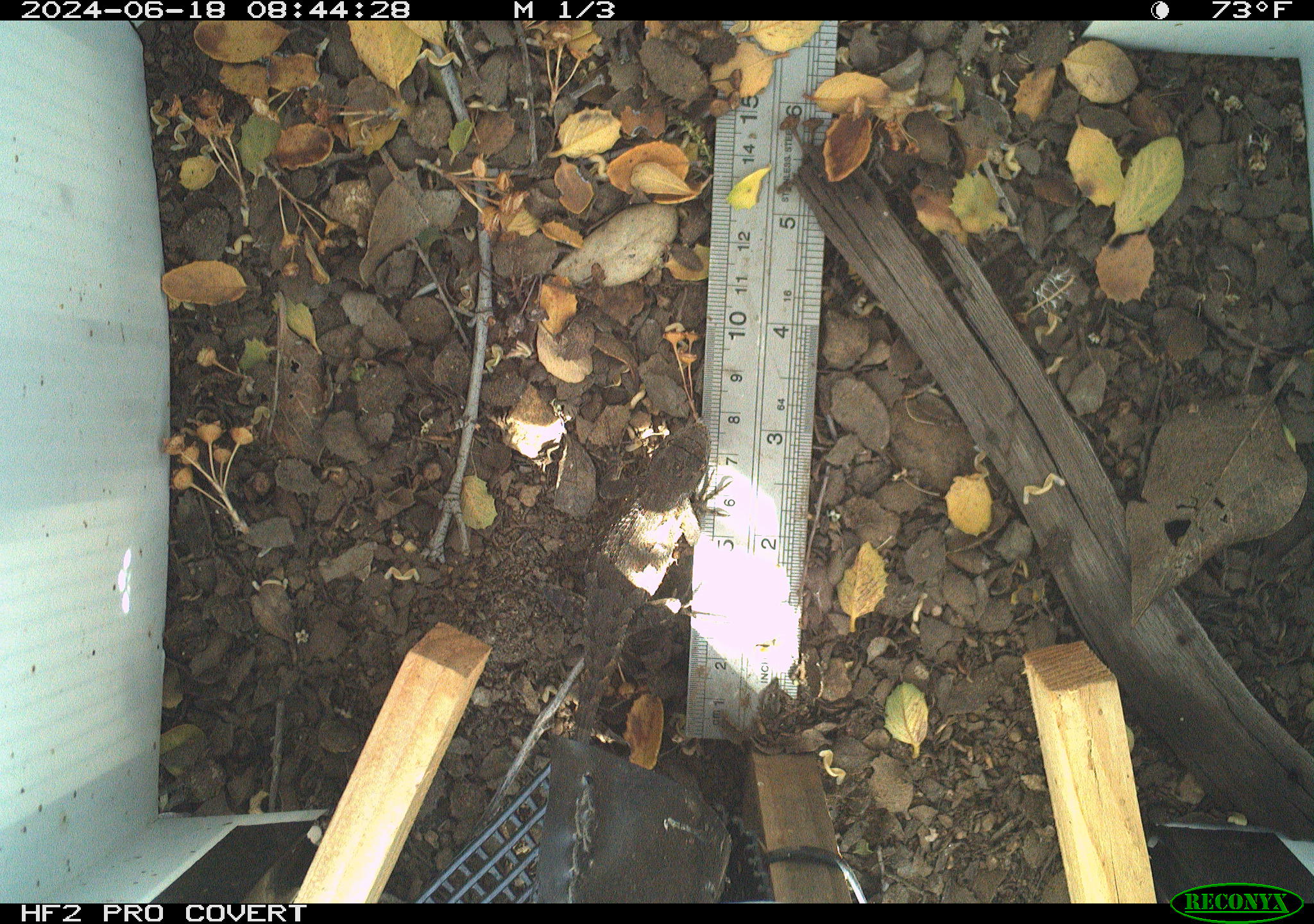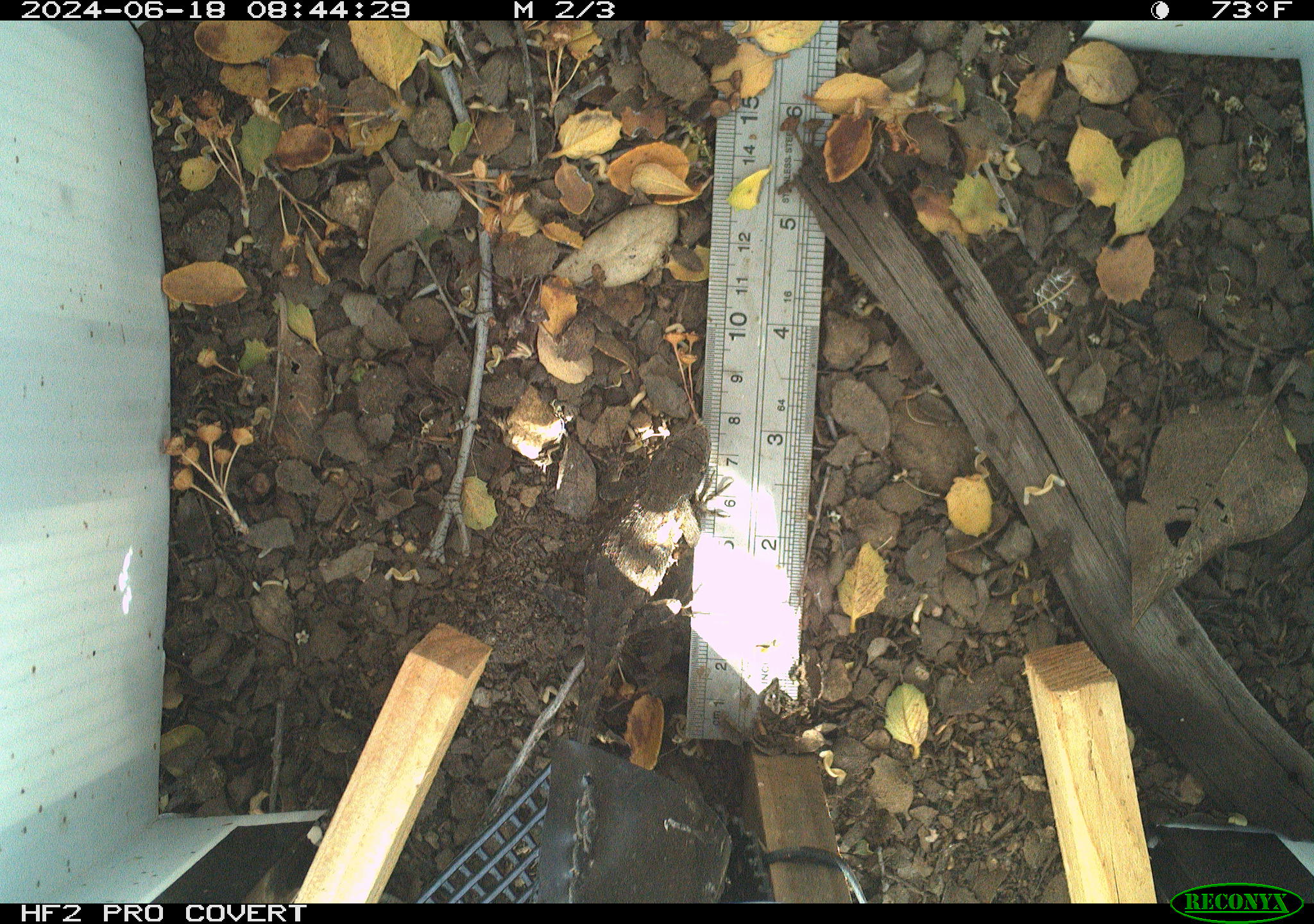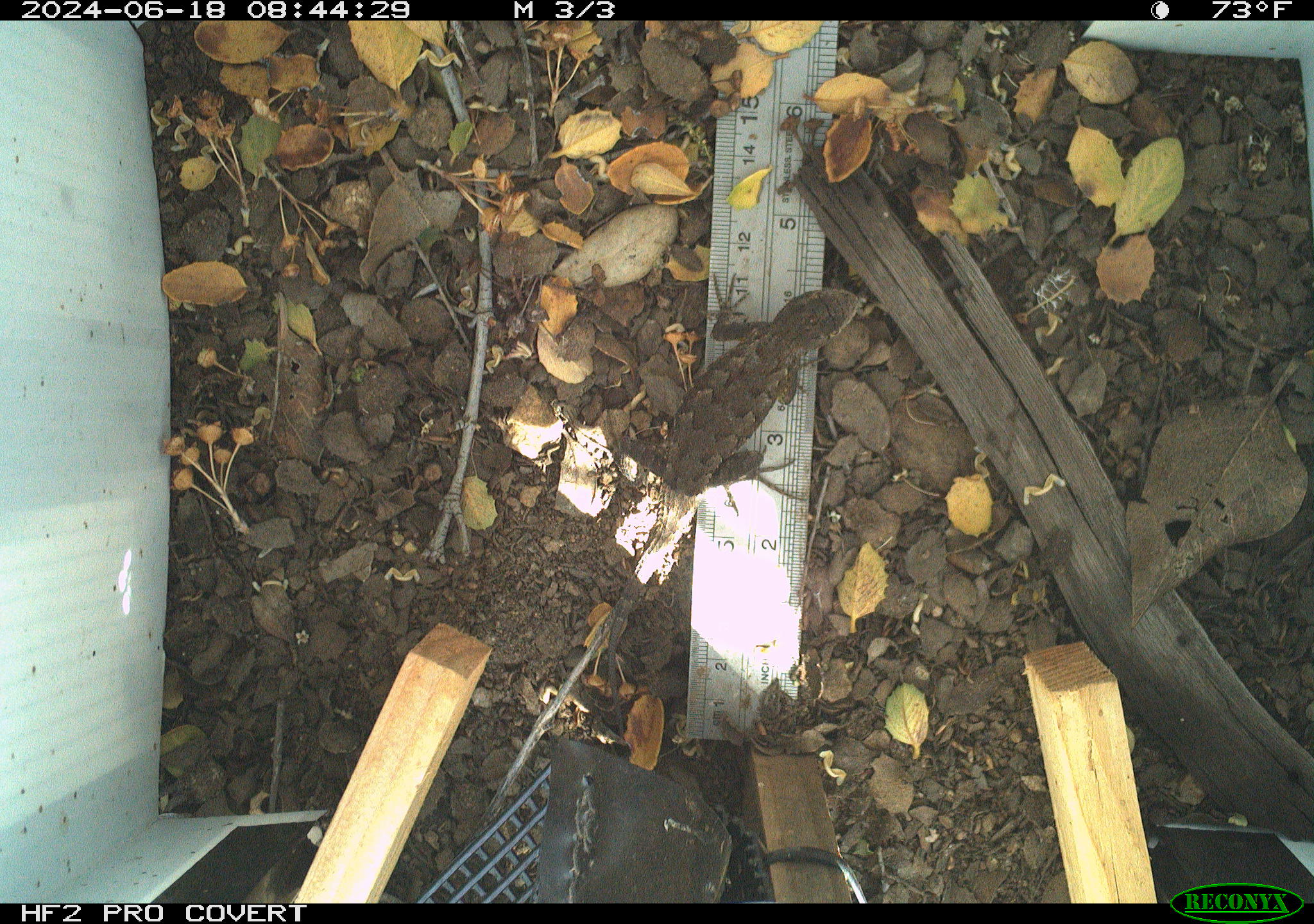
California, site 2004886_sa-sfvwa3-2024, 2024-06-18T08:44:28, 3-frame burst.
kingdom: Animalia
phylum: Chordata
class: Reptilia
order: Squamata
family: Phrynosomatidae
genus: Sceloporus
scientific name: Sceloporus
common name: spiny lizards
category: sceloporus species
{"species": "sceloporus species (spiny lizards) (Sceloporus)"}